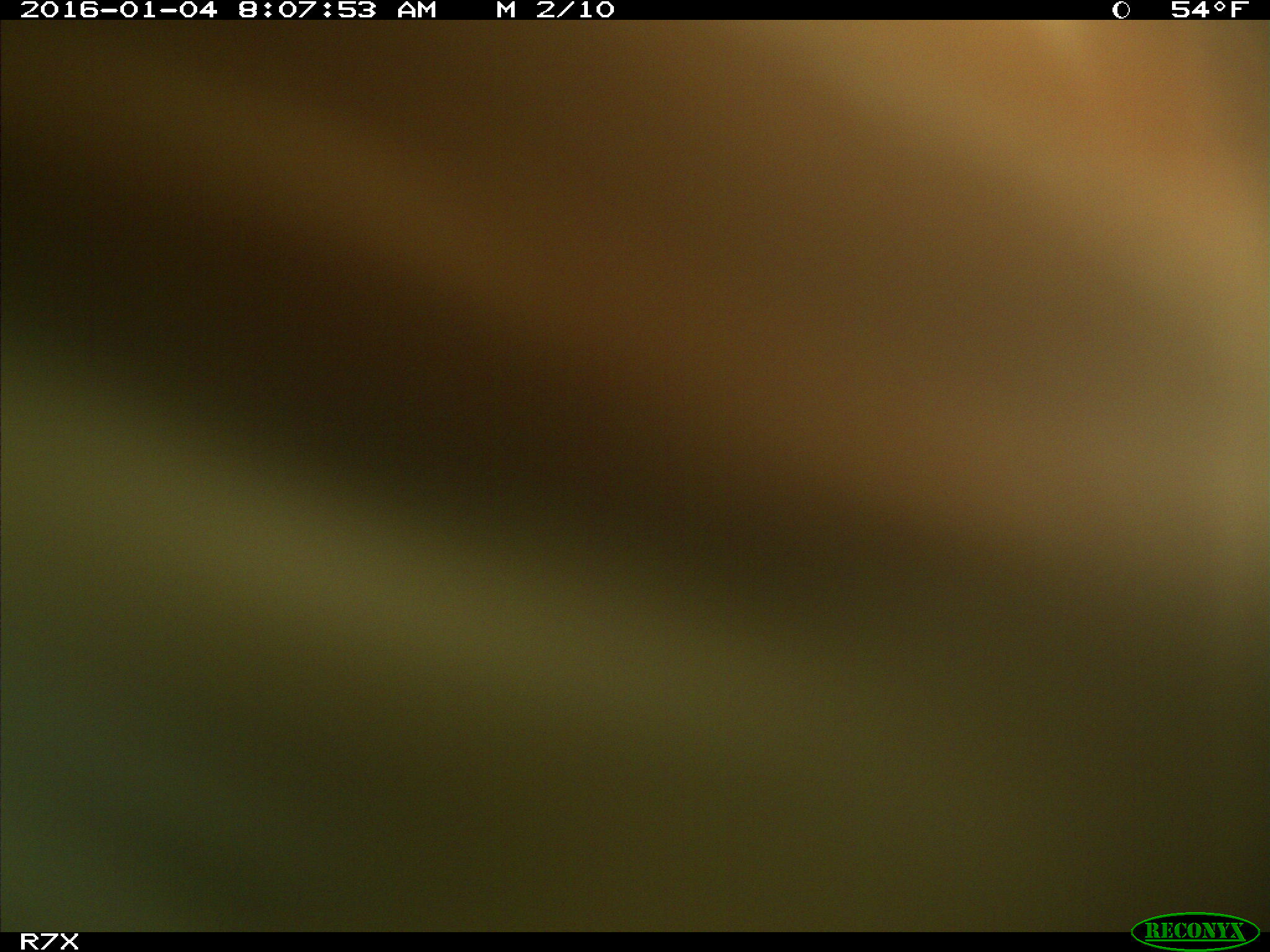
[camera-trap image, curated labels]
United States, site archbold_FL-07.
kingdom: Animalia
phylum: Chordata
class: Mammalia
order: Artiodactyla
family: Bovidae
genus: Bos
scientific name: Bos taurus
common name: domestic cow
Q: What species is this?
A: Bos taurus (domestic cow).